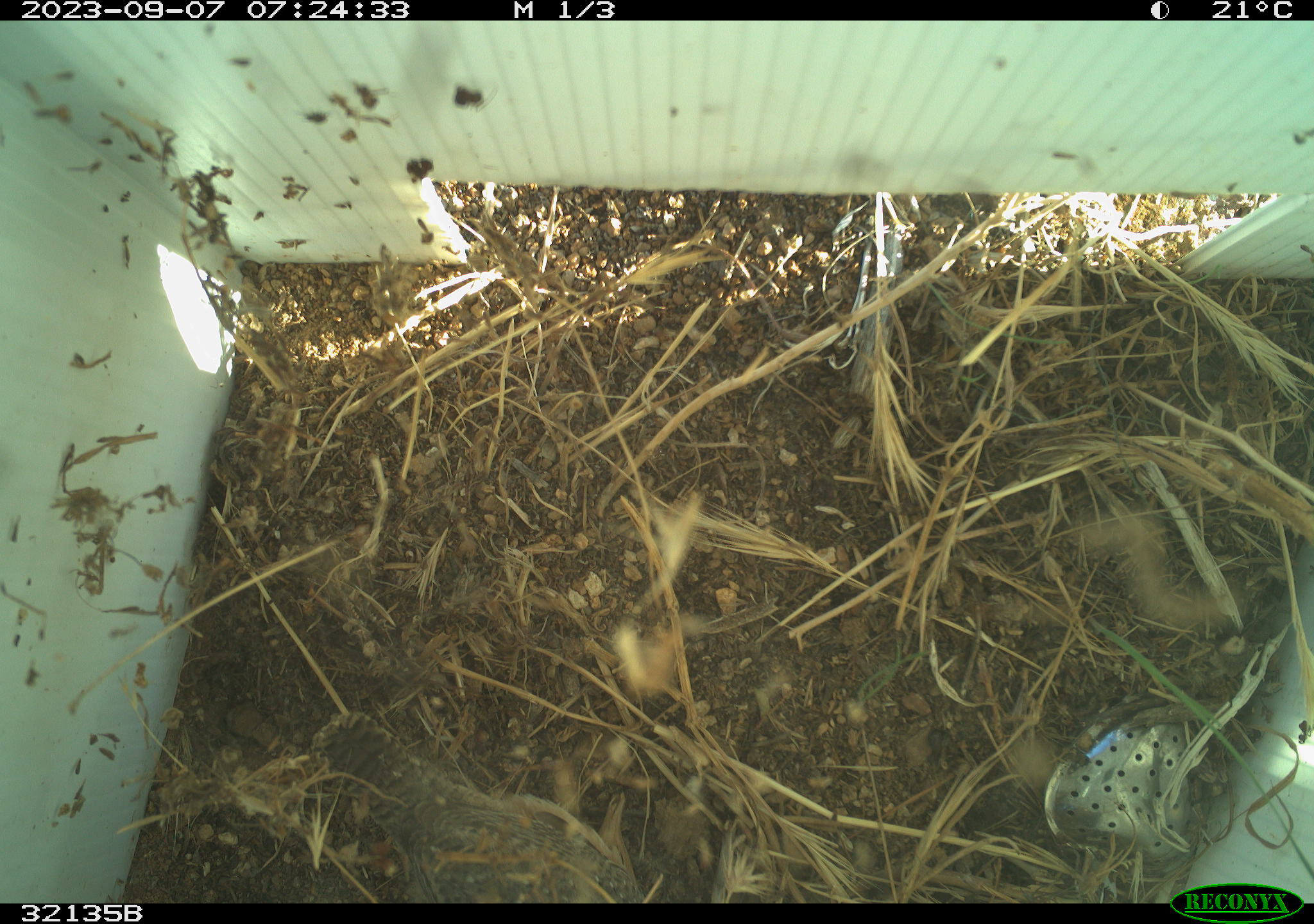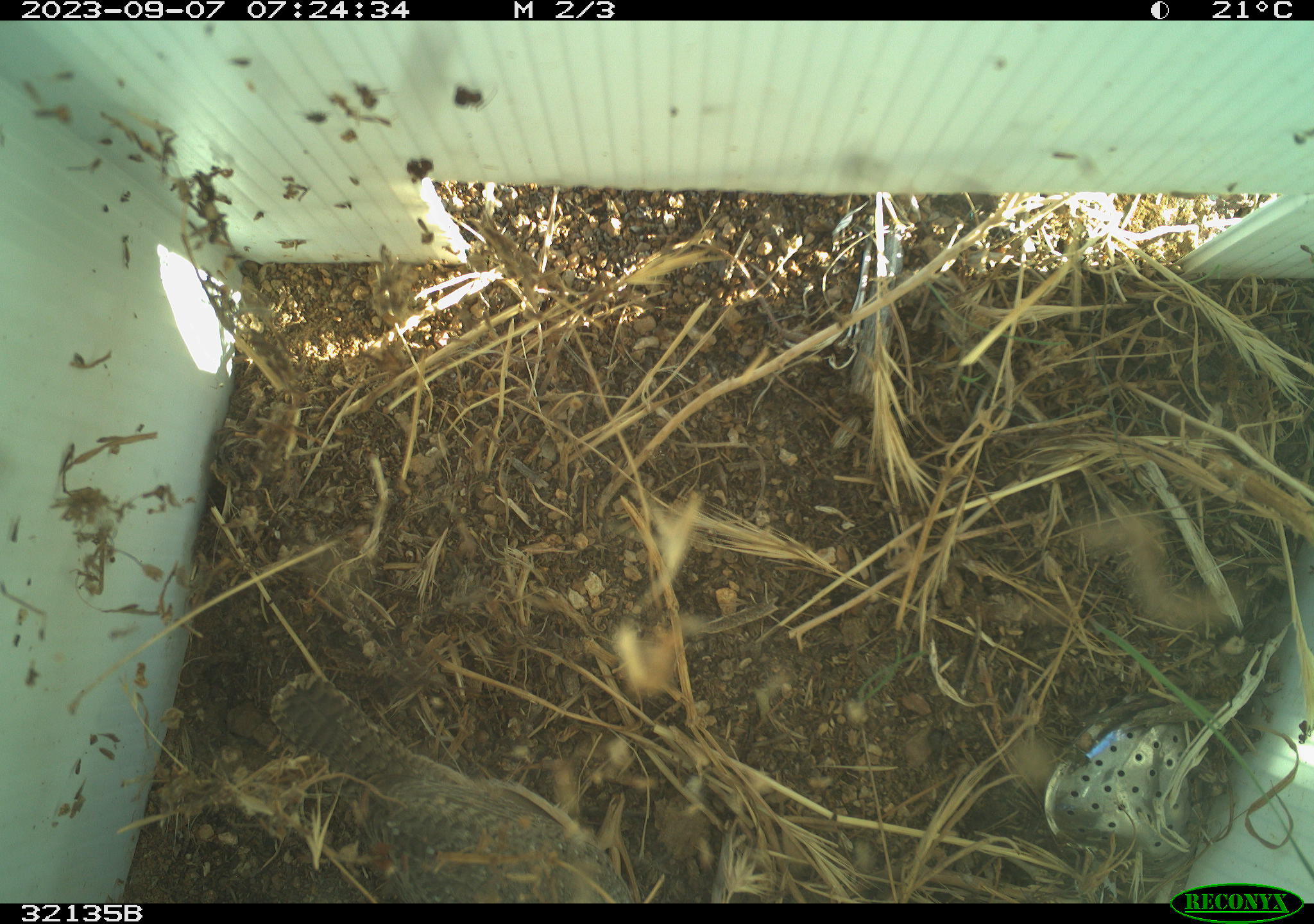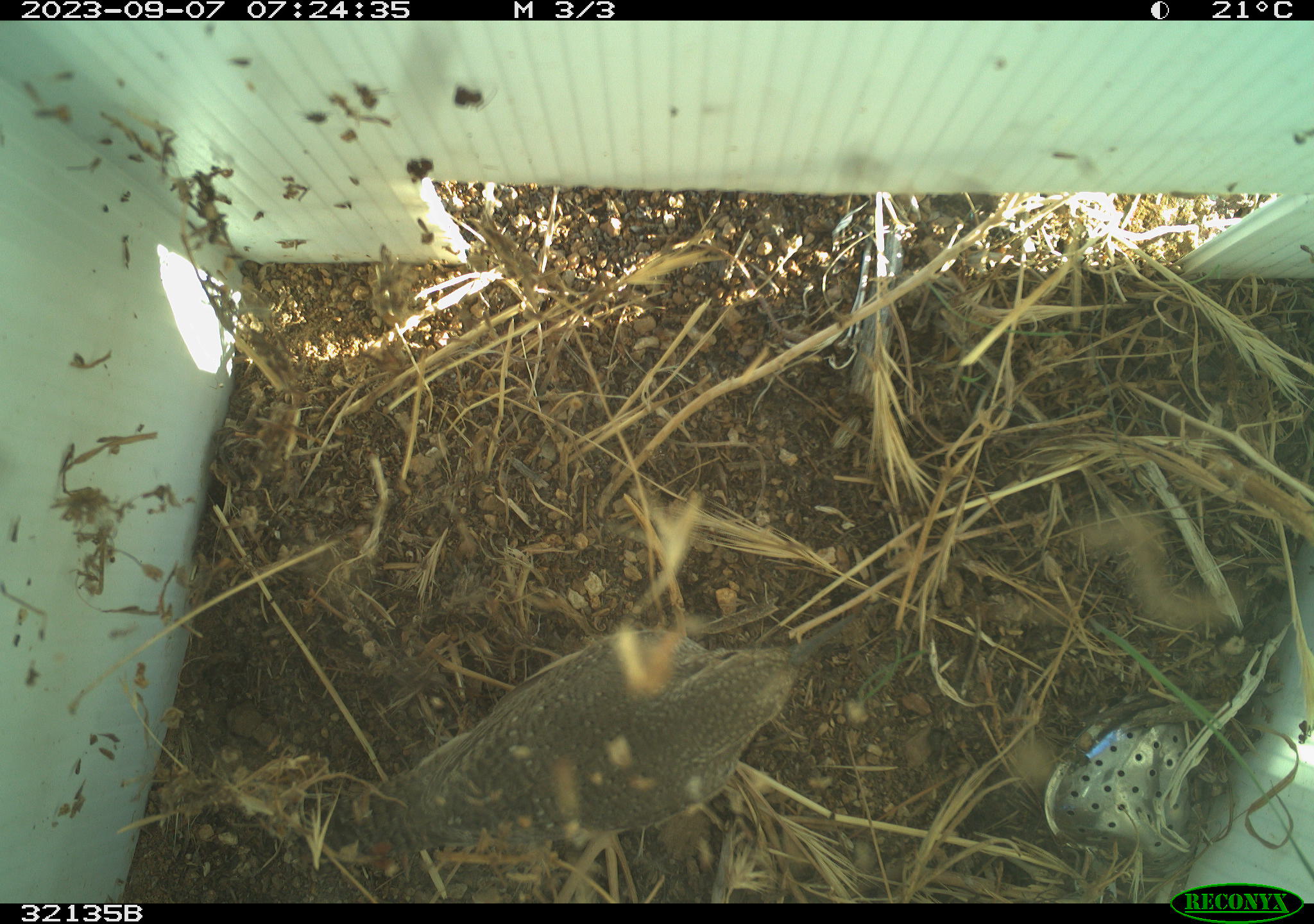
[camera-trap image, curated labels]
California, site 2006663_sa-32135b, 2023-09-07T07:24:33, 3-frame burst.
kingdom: Animalia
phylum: Chordata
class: Aves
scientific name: Aves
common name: bird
Bird (Aves).